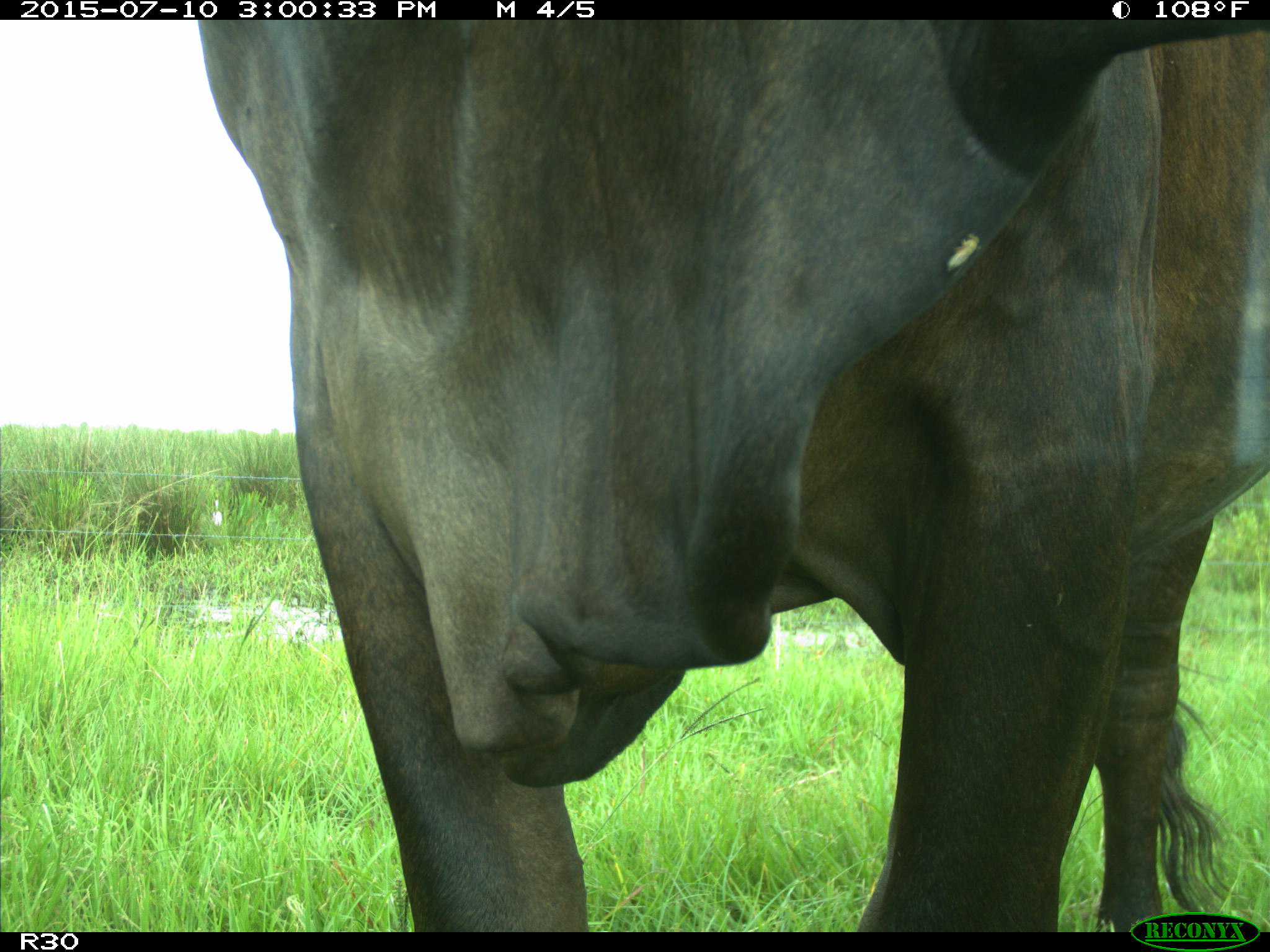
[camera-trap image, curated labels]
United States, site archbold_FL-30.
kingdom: Animalia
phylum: Chordata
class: Mammalia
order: Artiodactyla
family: Bovidae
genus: Bos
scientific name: Bos taurus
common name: domestic cow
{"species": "Bos taurus (domestic cow)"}